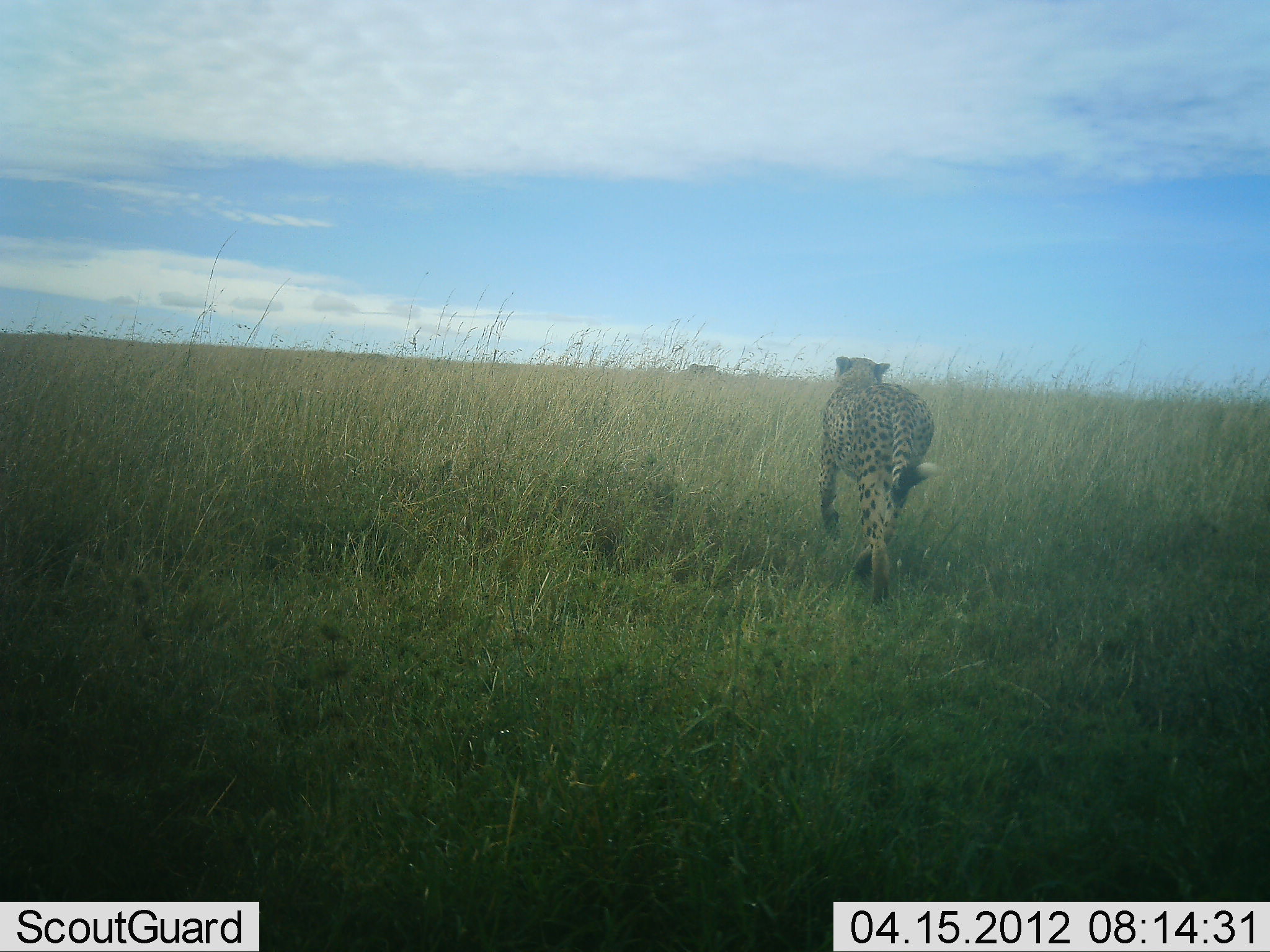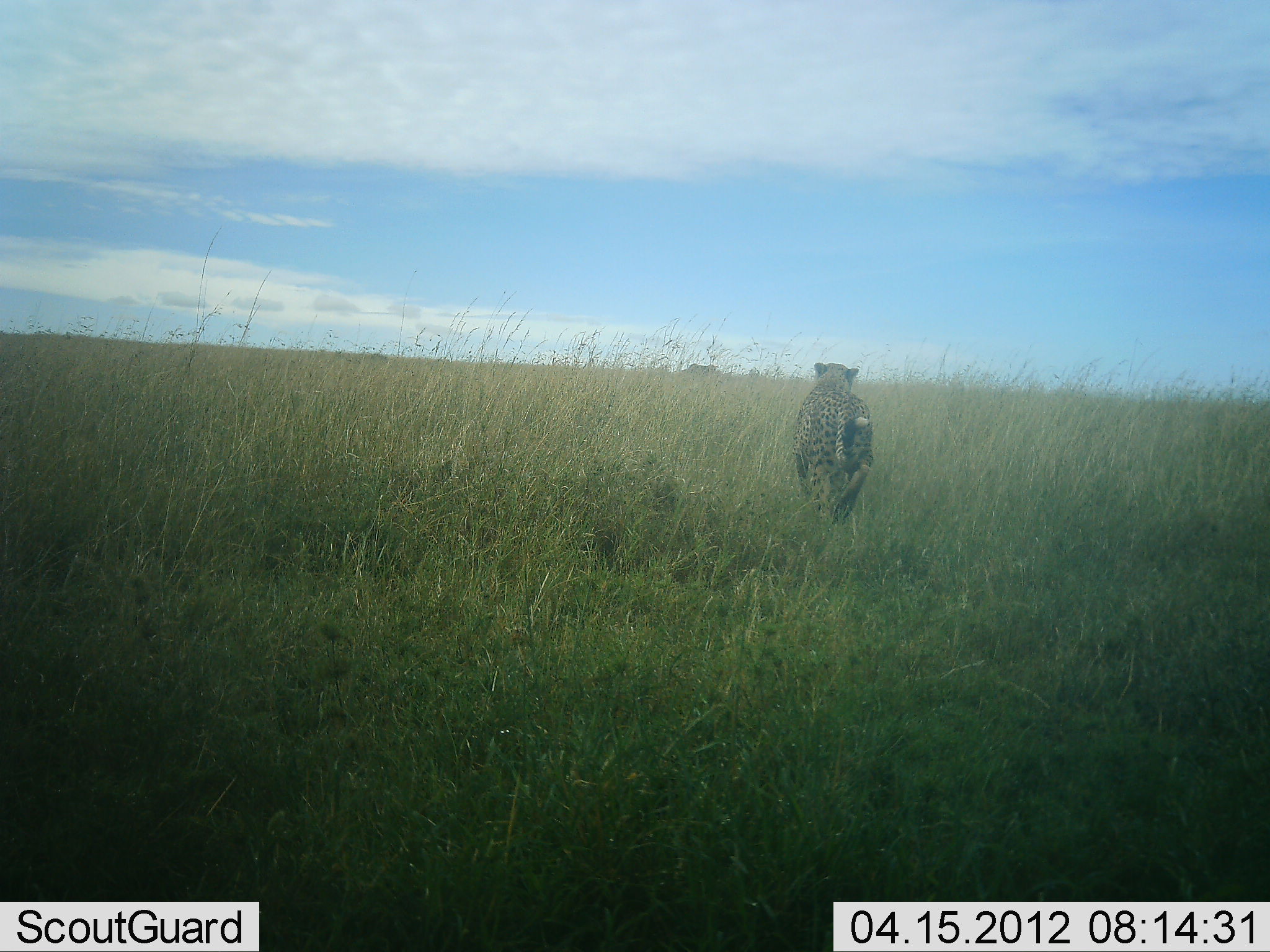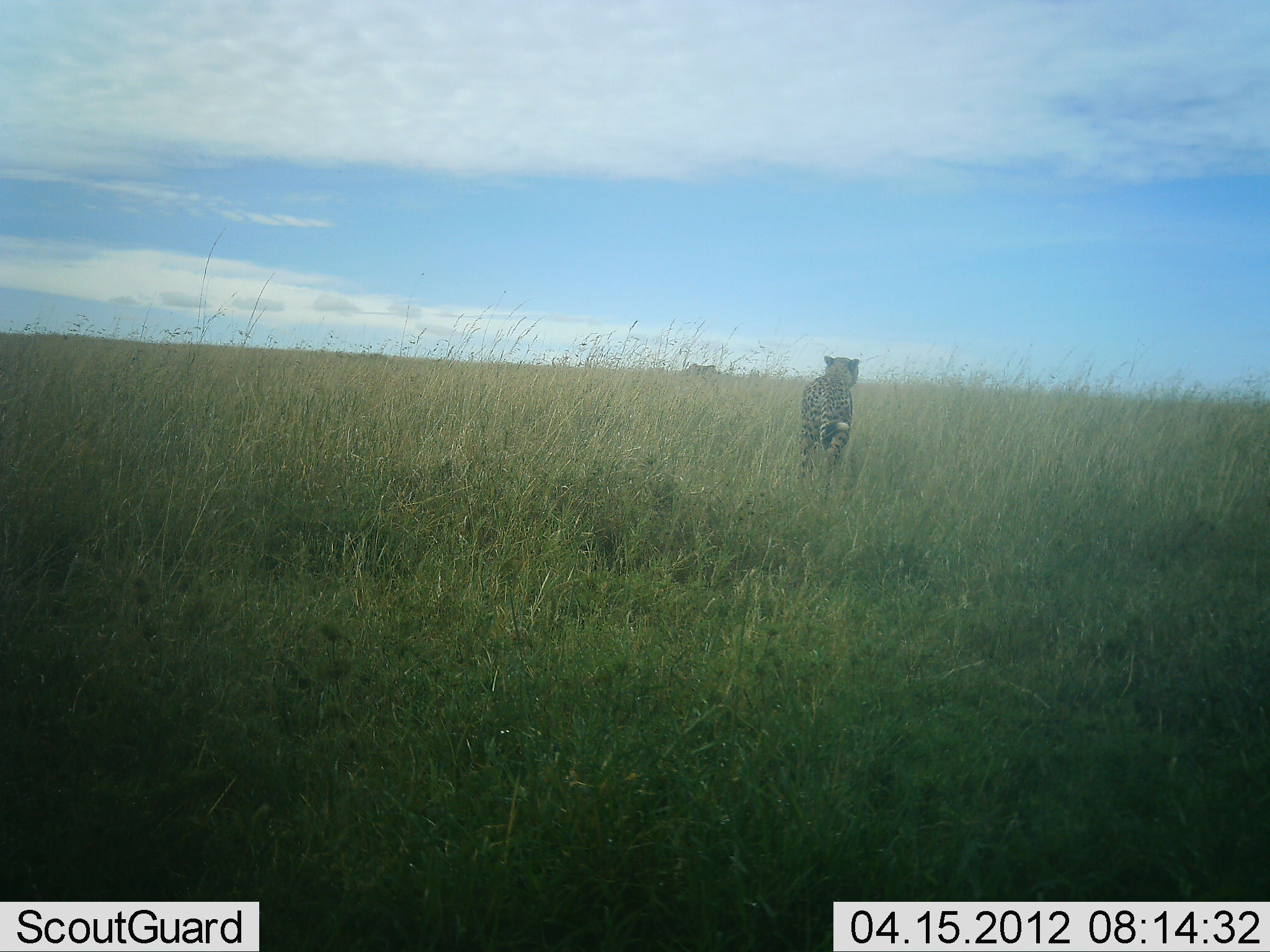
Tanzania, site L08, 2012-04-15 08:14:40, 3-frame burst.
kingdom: Animalia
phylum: Chordata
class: Mammalia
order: Carnivora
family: Felidae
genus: Acinonyx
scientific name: Acinonyx jubatus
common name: cheetah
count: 1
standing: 0%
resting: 0%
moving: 100%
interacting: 0%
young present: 0%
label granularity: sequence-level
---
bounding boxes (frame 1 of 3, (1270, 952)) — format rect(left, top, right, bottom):
animal: rect(816, 354, 944, 604)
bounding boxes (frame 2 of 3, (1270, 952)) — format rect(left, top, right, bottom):
animal: rect(794, 363, 876, 524)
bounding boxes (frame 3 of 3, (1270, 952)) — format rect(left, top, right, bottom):
animal: rect(797, 355, 860, 506)